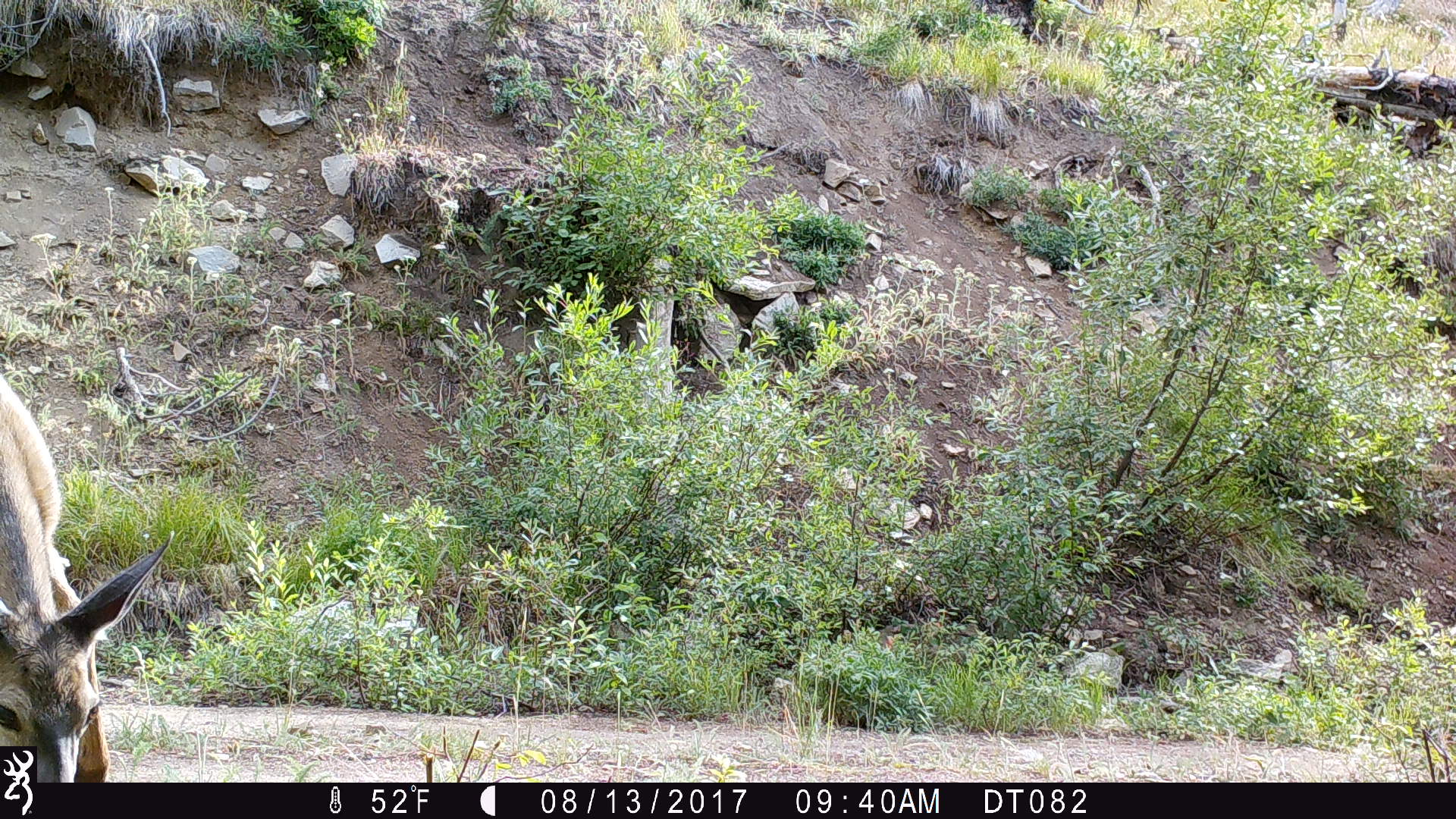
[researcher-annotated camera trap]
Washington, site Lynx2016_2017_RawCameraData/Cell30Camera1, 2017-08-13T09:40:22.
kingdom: Animalia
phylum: Chordata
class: Mammalia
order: Artiodactyla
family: Cervidae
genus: Odocoileus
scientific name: Odocoileus hemionus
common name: mule deer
Odocoileus hemionus (mule deer). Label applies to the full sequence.